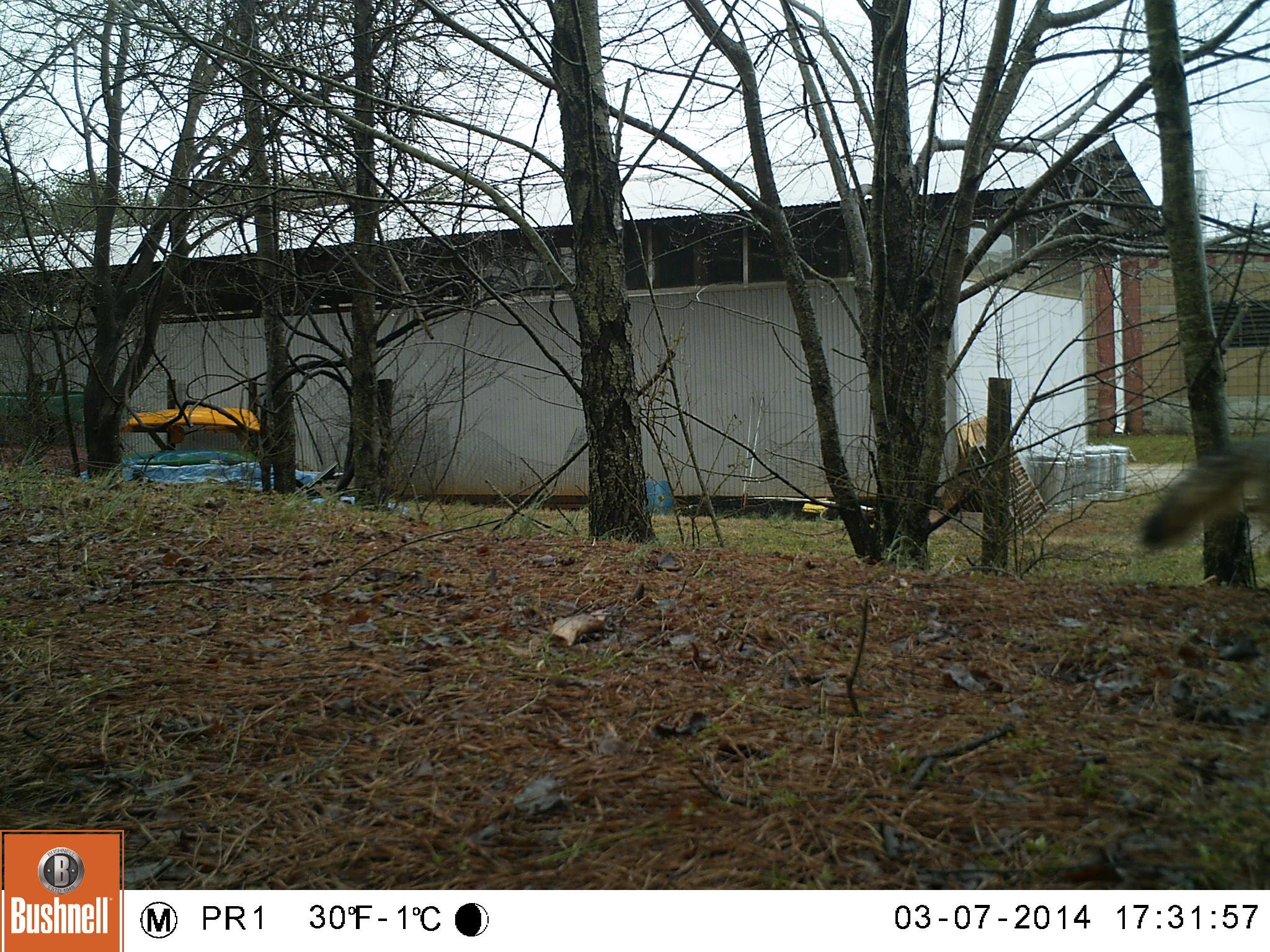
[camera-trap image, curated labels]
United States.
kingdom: Animalia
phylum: Chordata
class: Mammalia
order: Carnivora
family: Canidae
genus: Urocyon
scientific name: Urocyon cinereoargenteus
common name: gray fox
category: Grey Fox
Grey Fox (gray fox) (Urocyon cinereoargenteus).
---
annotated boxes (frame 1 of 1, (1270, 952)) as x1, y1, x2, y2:
Grey Fox: 1134, 407, 1270, 601